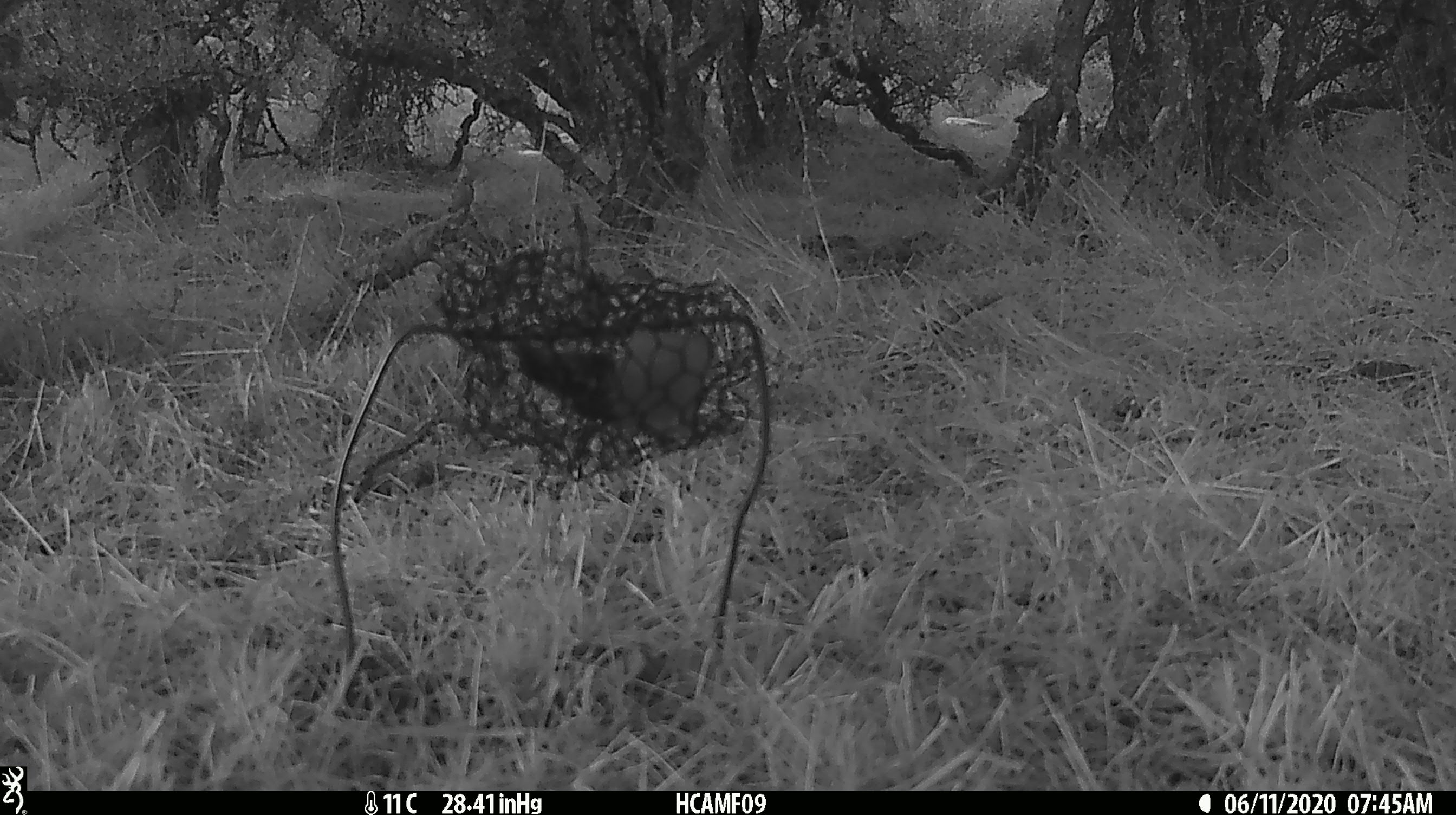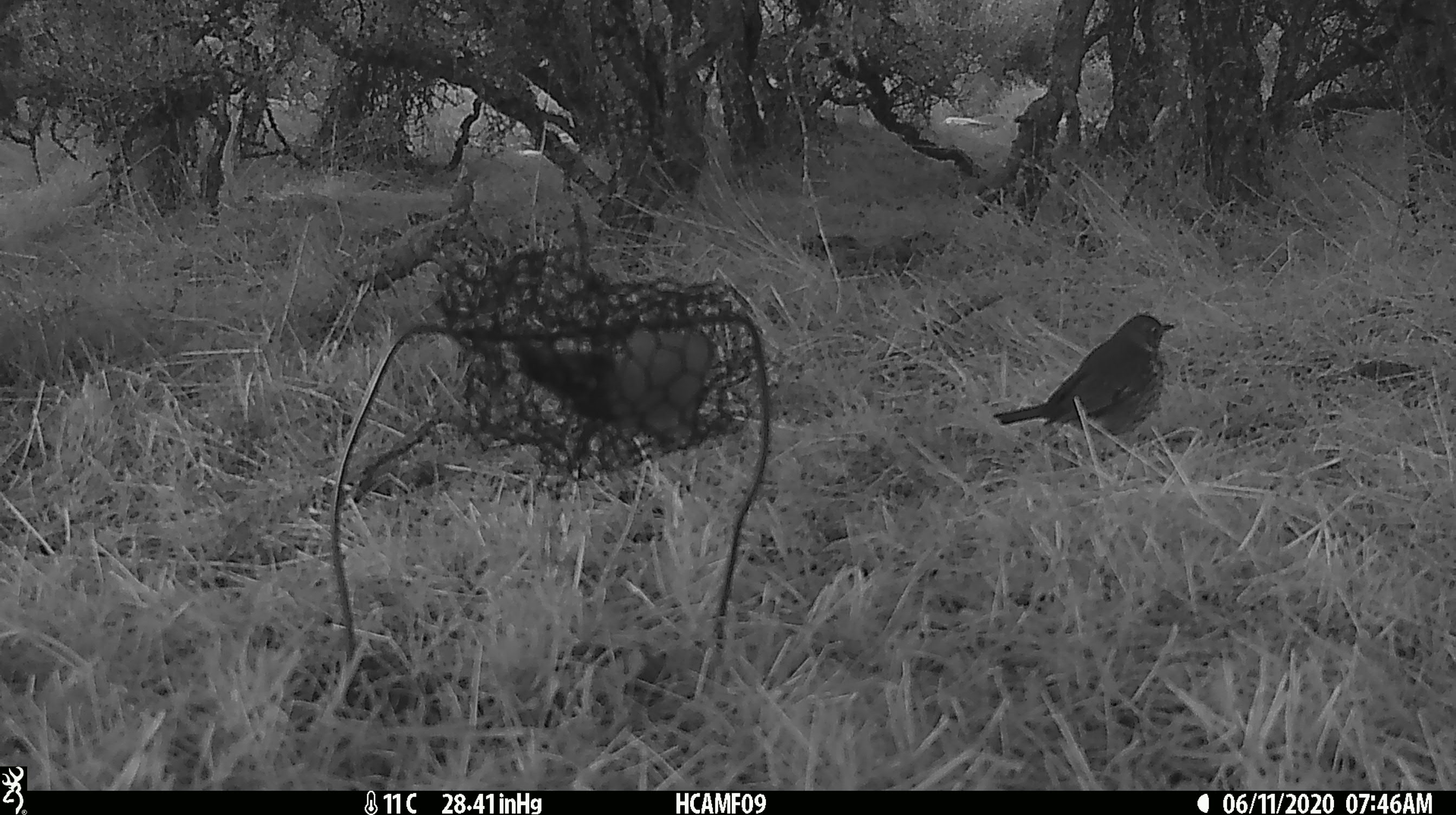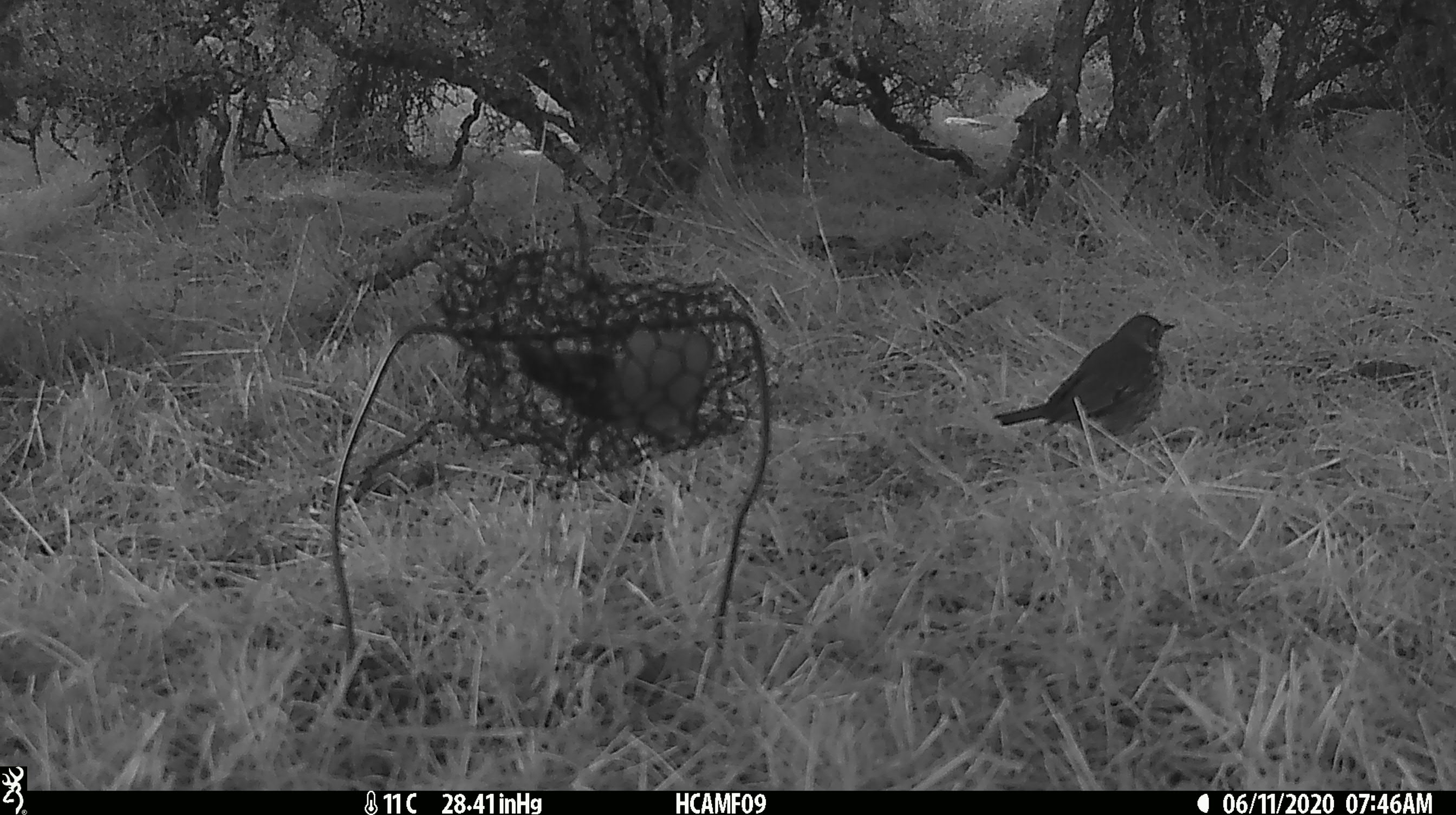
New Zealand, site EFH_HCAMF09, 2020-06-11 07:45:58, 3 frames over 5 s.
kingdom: Animalia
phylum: Chordata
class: Aves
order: Passeriformes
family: Turdidae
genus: Turdus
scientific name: Turdus philomelos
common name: song thrush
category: thrush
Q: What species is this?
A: Thrush (song thrush) (Turdus philomelos).